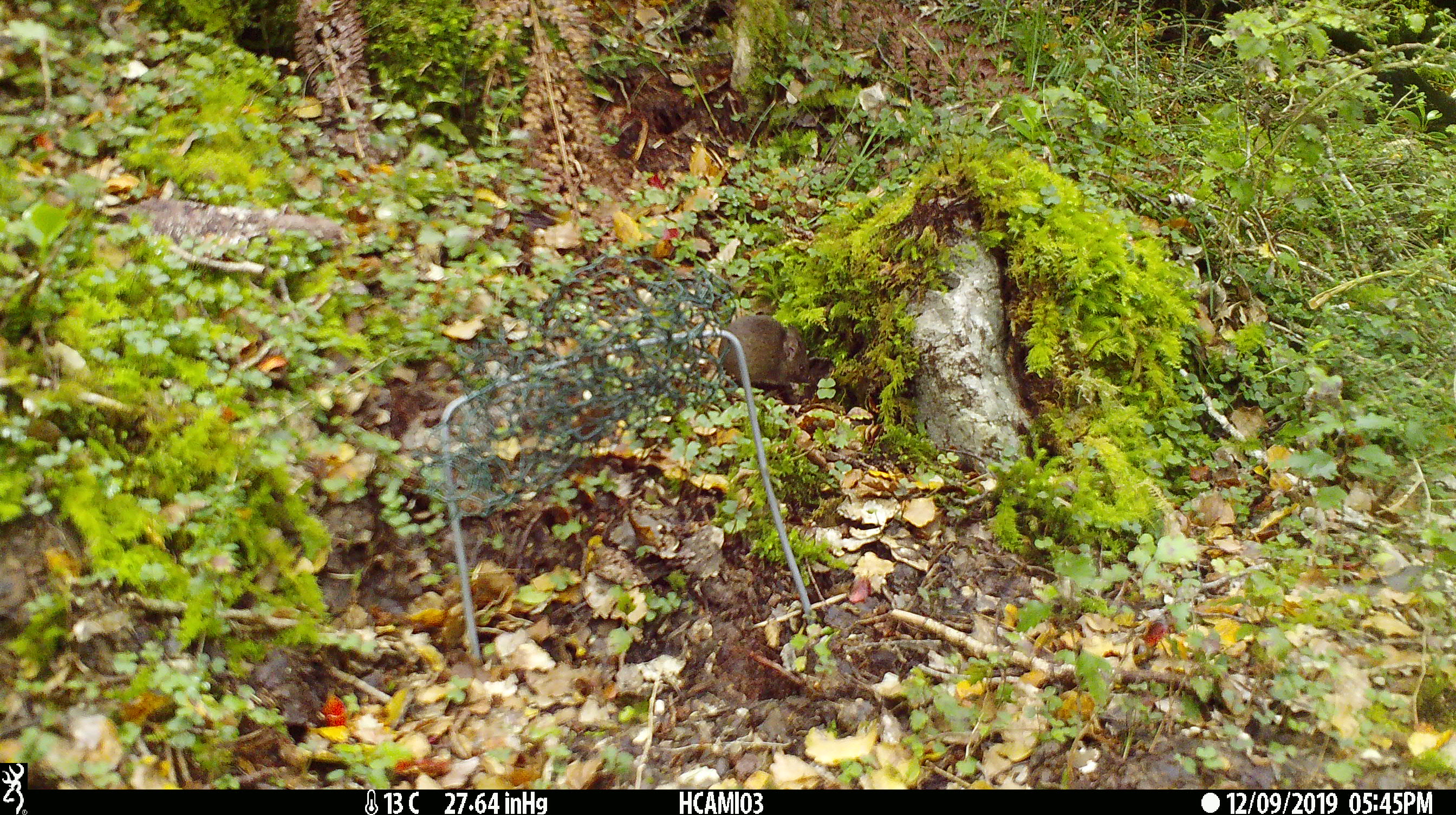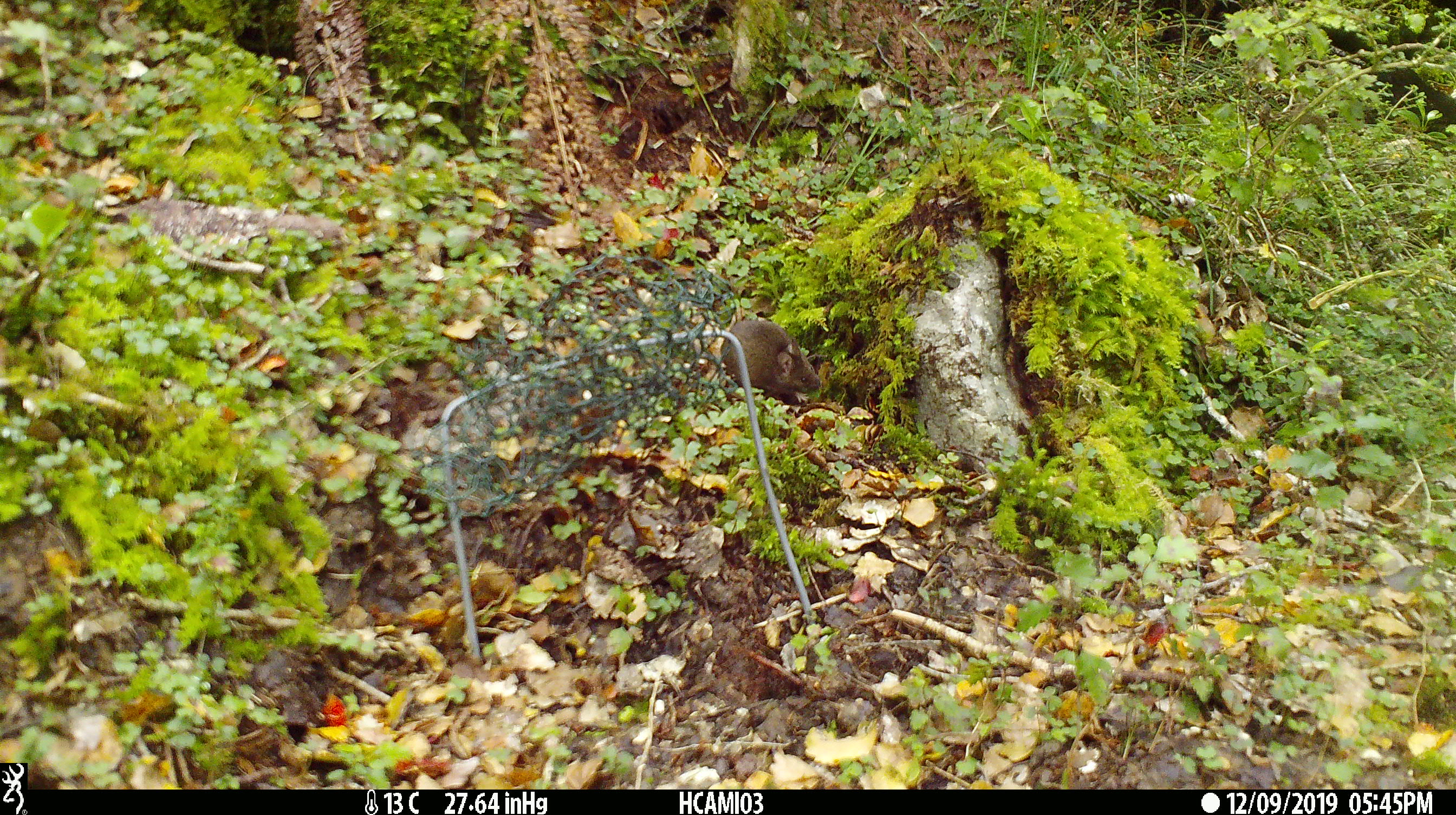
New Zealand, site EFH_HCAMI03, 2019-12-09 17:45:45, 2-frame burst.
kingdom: Animalia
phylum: Chordata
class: Mammalia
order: Rodentia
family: Muridae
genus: Mus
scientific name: Mus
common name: mouse